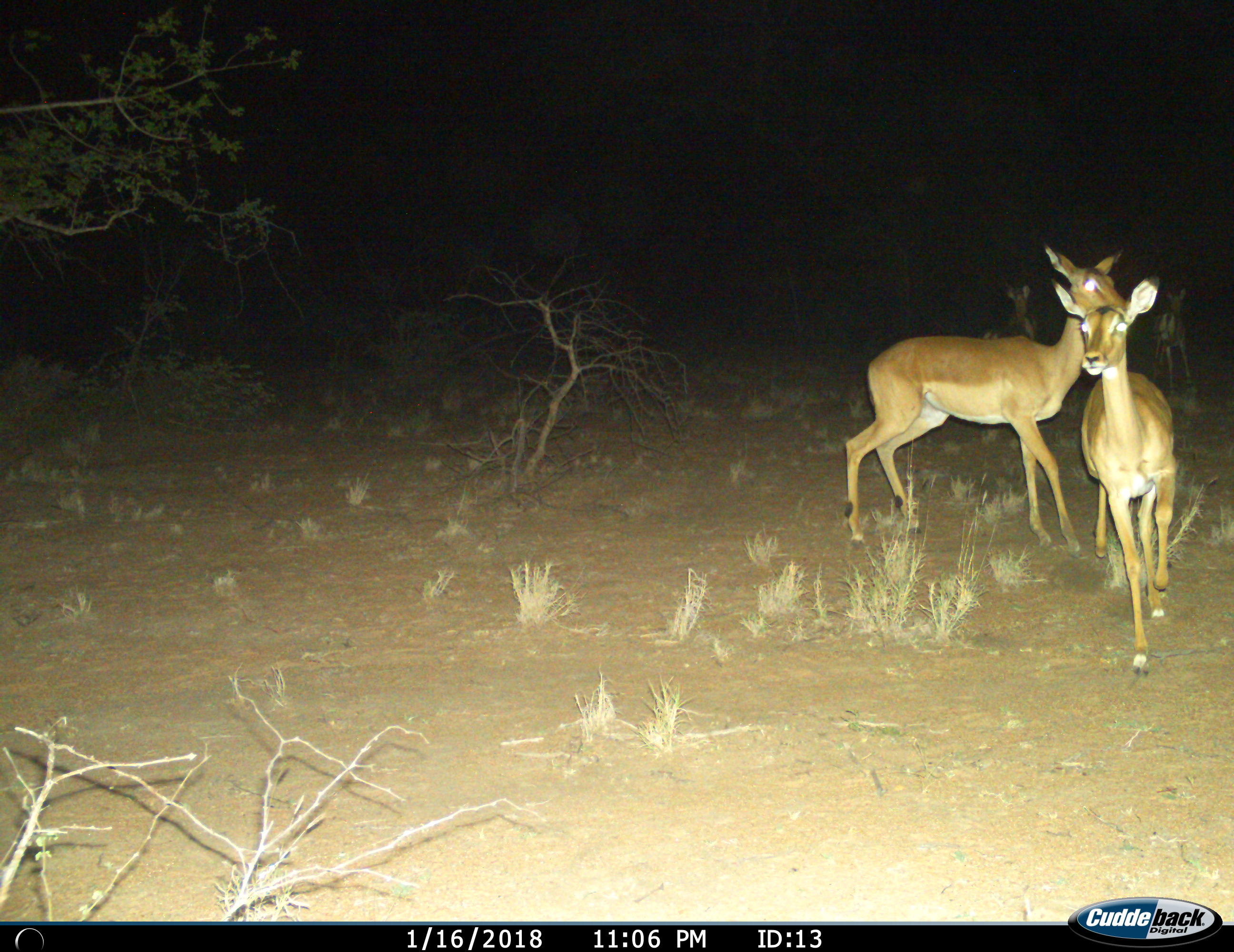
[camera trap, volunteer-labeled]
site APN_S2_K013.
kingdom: Animalia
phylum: Chordata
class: Mammalia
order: Artiodactyla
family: Bovidae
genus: Aepyceros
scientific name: Aepyceros melampus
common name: impala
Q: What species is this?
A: Impala (Aepyceros melampus).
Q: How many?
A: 4.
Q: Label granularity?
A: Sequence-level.